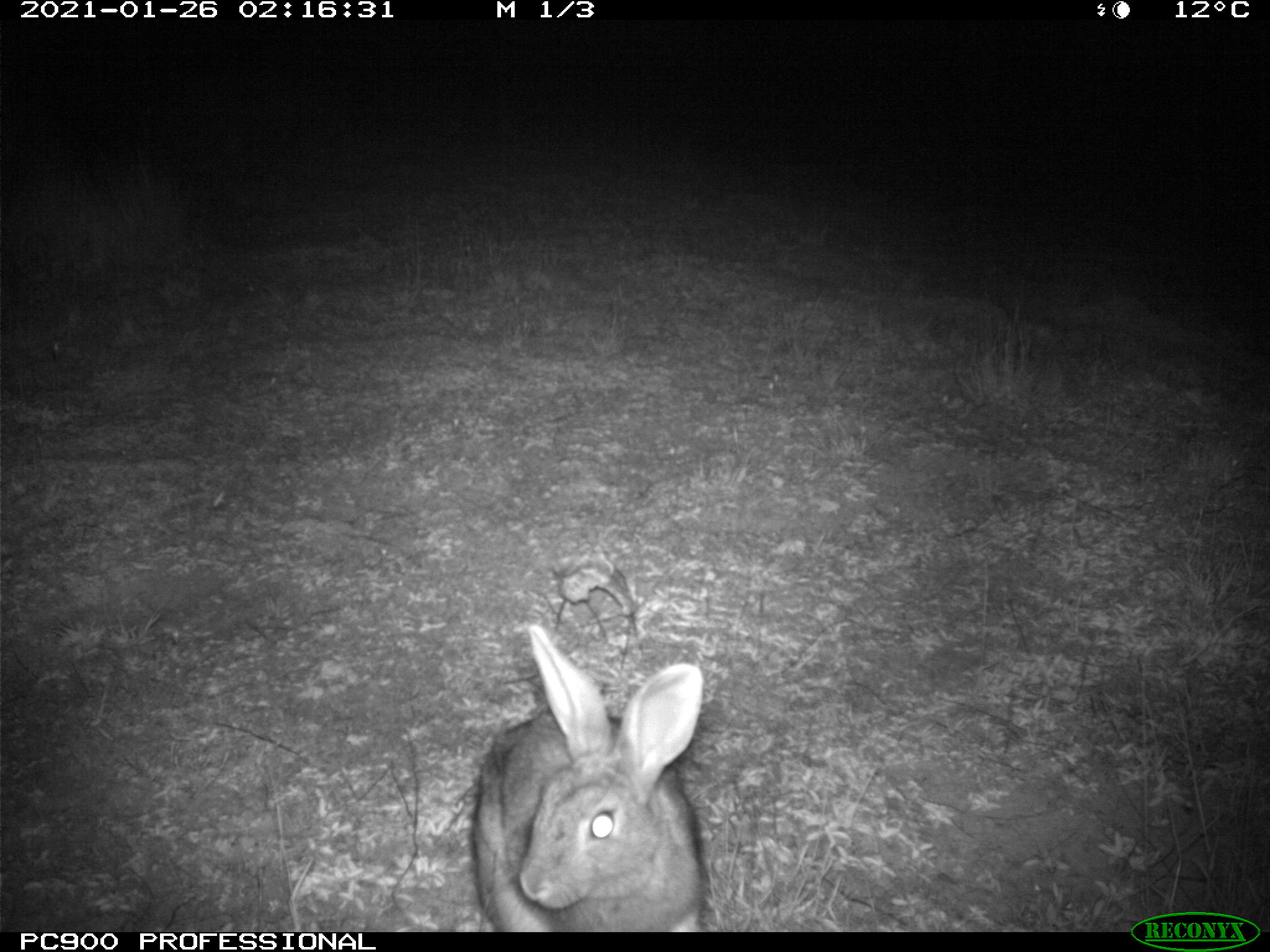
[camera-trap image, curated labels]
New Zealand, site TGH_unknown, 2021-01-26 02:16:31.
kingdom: Animalia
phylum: Chordata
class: Mammalia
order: Lagomorpha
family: Leporidae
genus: Oryctolagus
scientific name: Oryctolagus cuniculus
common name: european rabbit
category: rabbit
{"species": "rabbit (european rabbit) (Oryctolagus cuniculus)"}